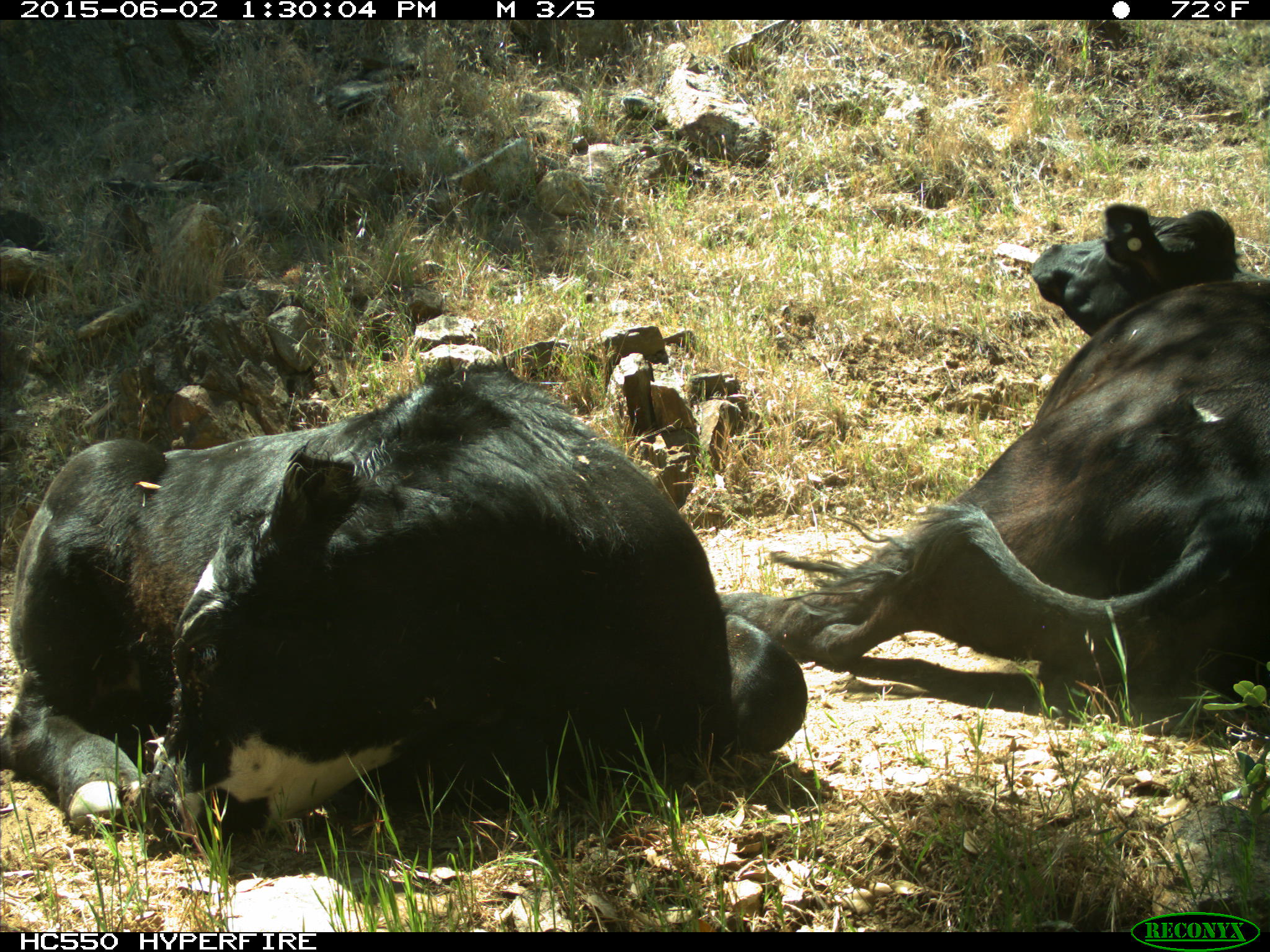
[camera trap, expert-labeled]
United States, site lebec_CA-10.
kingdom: Animalia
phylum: Chordata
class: Mammalia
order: Artiodactyla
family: Bovidae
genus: Bos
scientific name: Bos taurus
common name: domestic cow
Bos taurus (domestic cow).